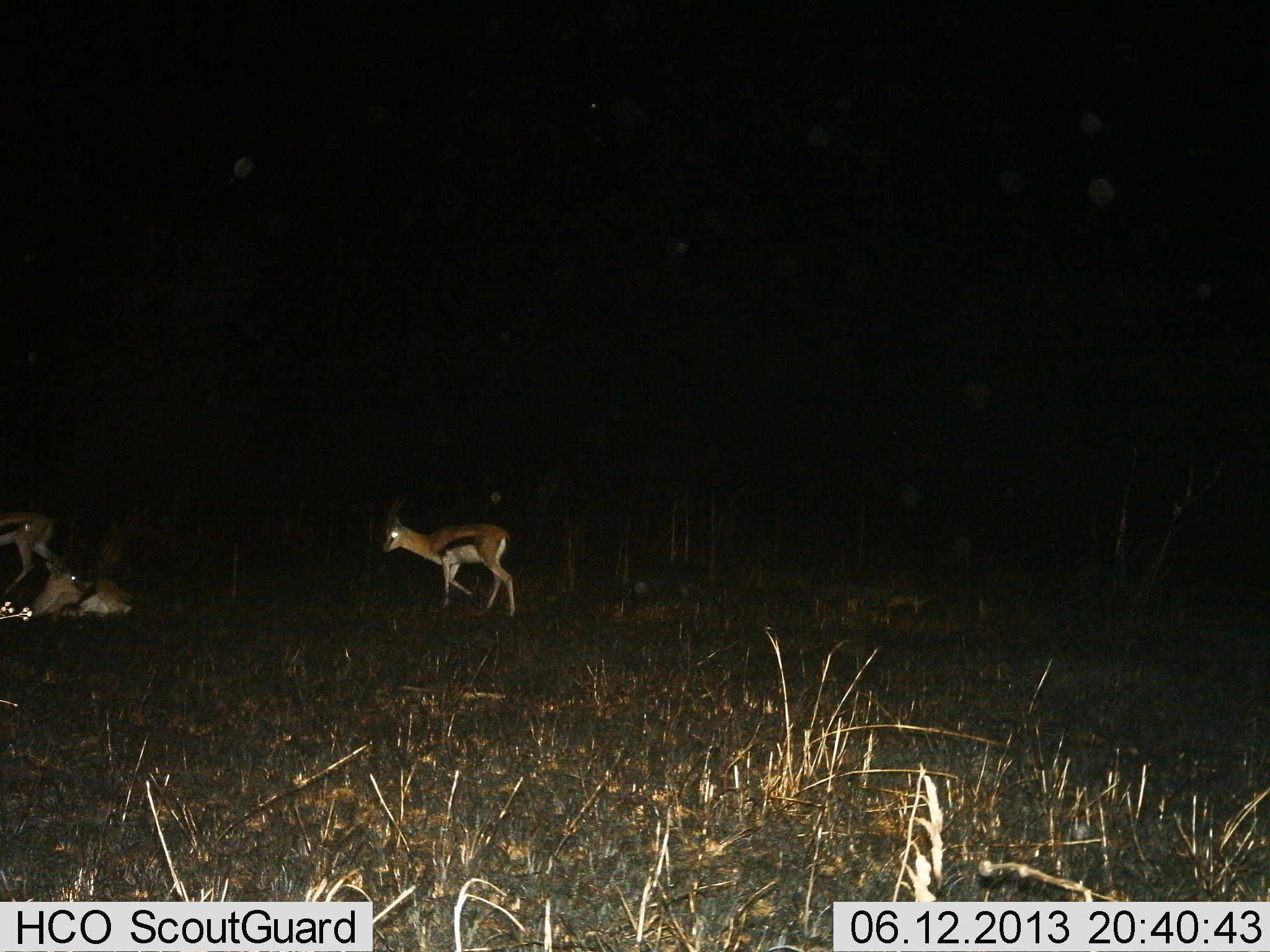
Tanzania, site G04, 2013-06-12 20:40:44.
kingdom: Animalia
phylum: Chordata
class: Mammalia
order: Artiodactyla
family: Bovidae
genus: Eudorcas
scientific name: Eudorcas thomsonii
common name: thomson's gazelle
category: gazellethomsons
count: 3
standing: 50%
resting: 50%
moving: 50%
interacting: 0%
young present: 0%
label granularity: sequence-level